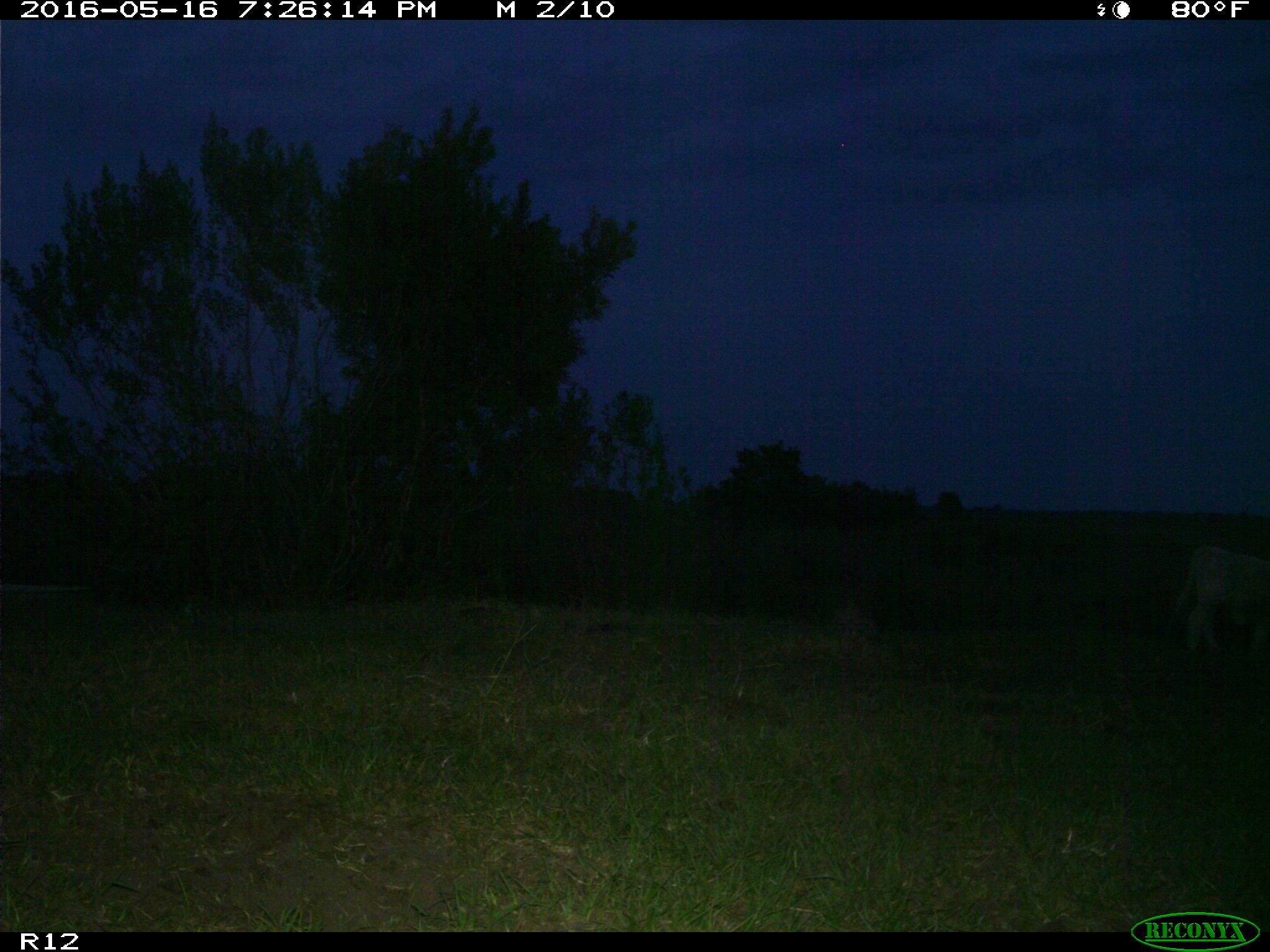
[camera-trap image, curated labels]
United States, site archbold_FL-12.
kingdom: Animalia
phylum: Chordata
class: Mammalia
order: Artiodactyla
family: Bovidae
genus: Bos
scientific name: Bos taurus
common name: domestic cow